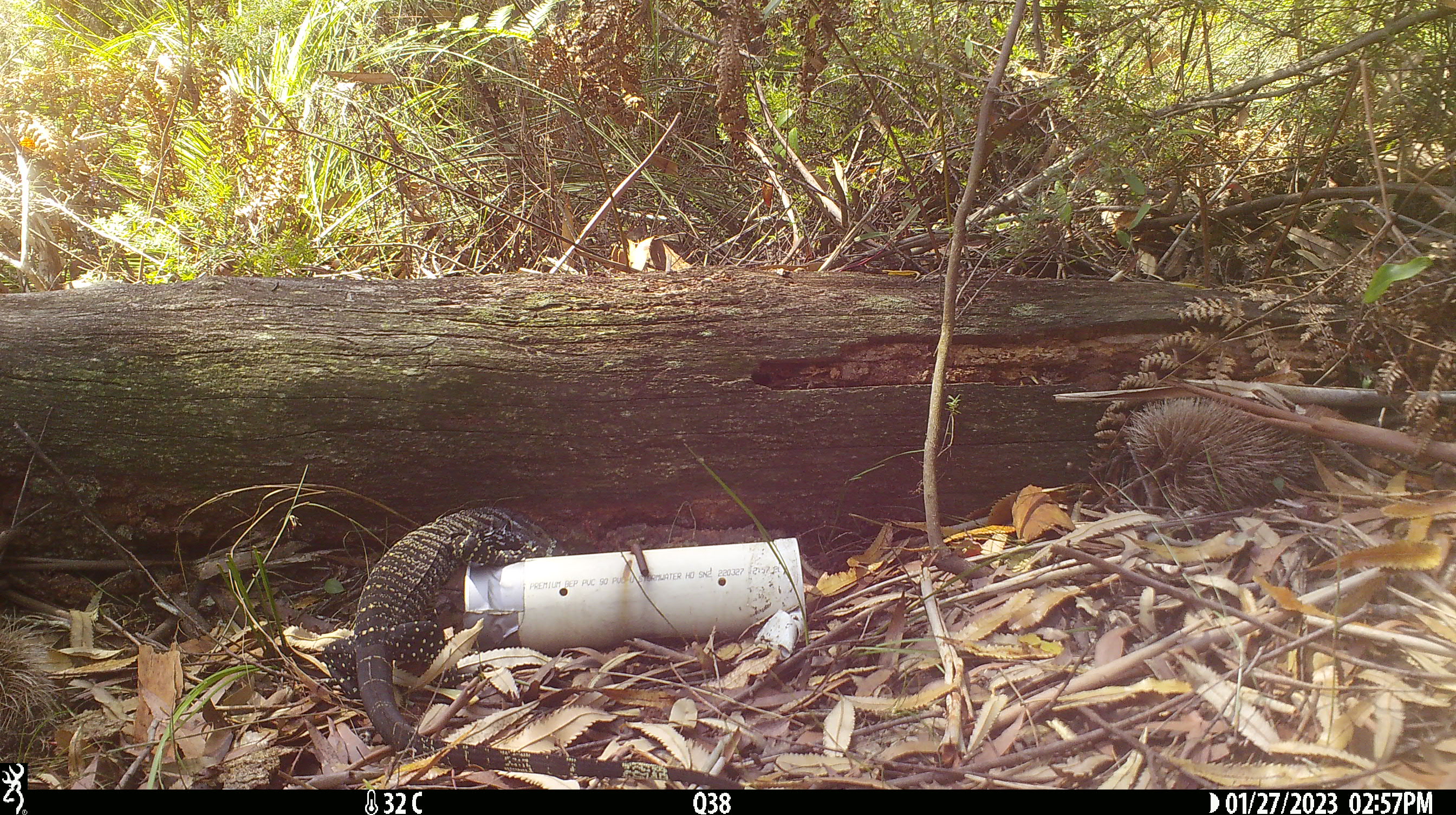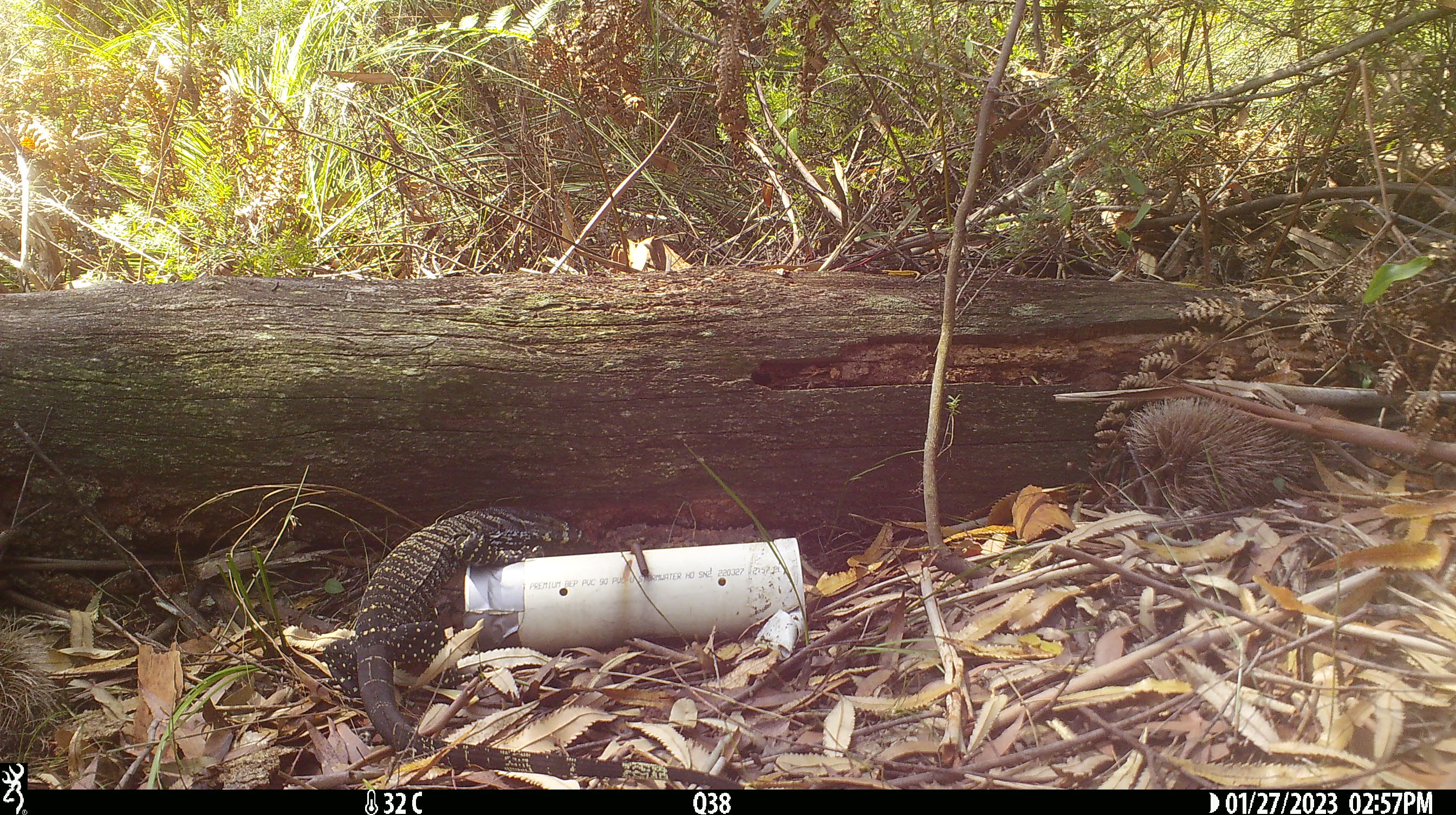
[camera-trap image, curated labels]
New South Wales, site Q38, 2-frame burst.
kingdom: Animalia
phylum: Chordata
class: Reptilia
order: Squamata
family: Varanidae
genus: Varanus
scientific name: Varanus varius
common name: lace monitor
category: goanna